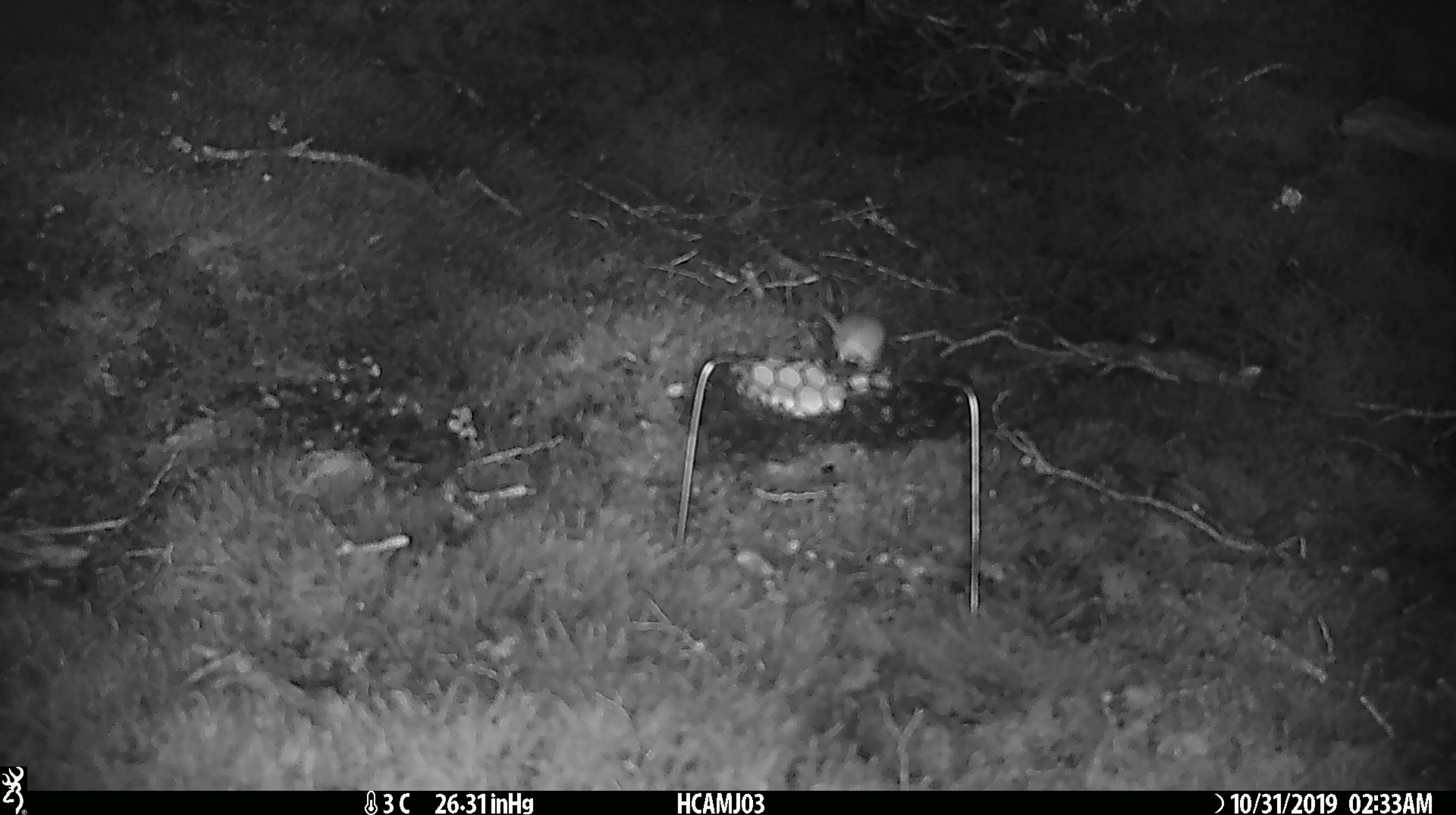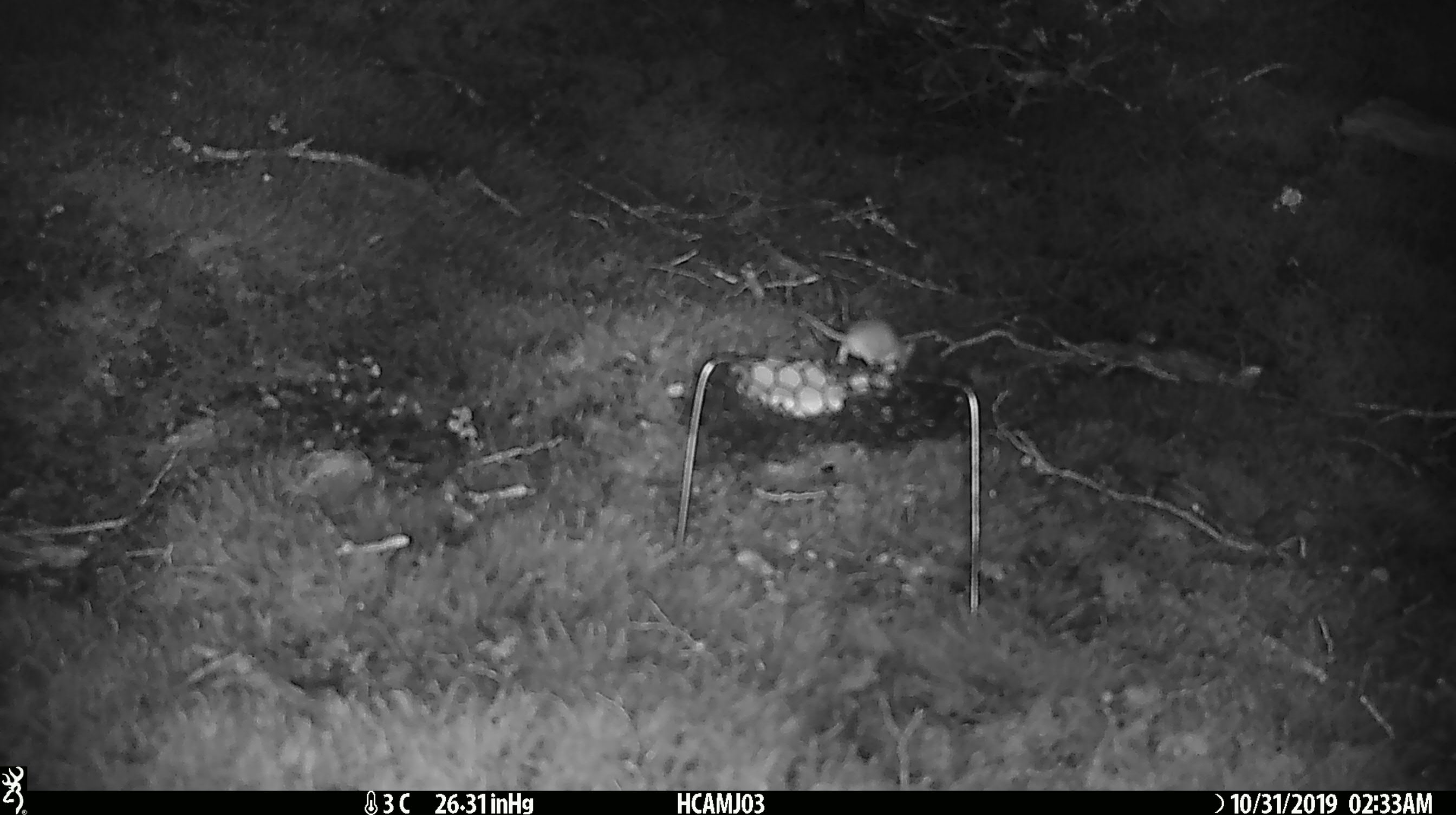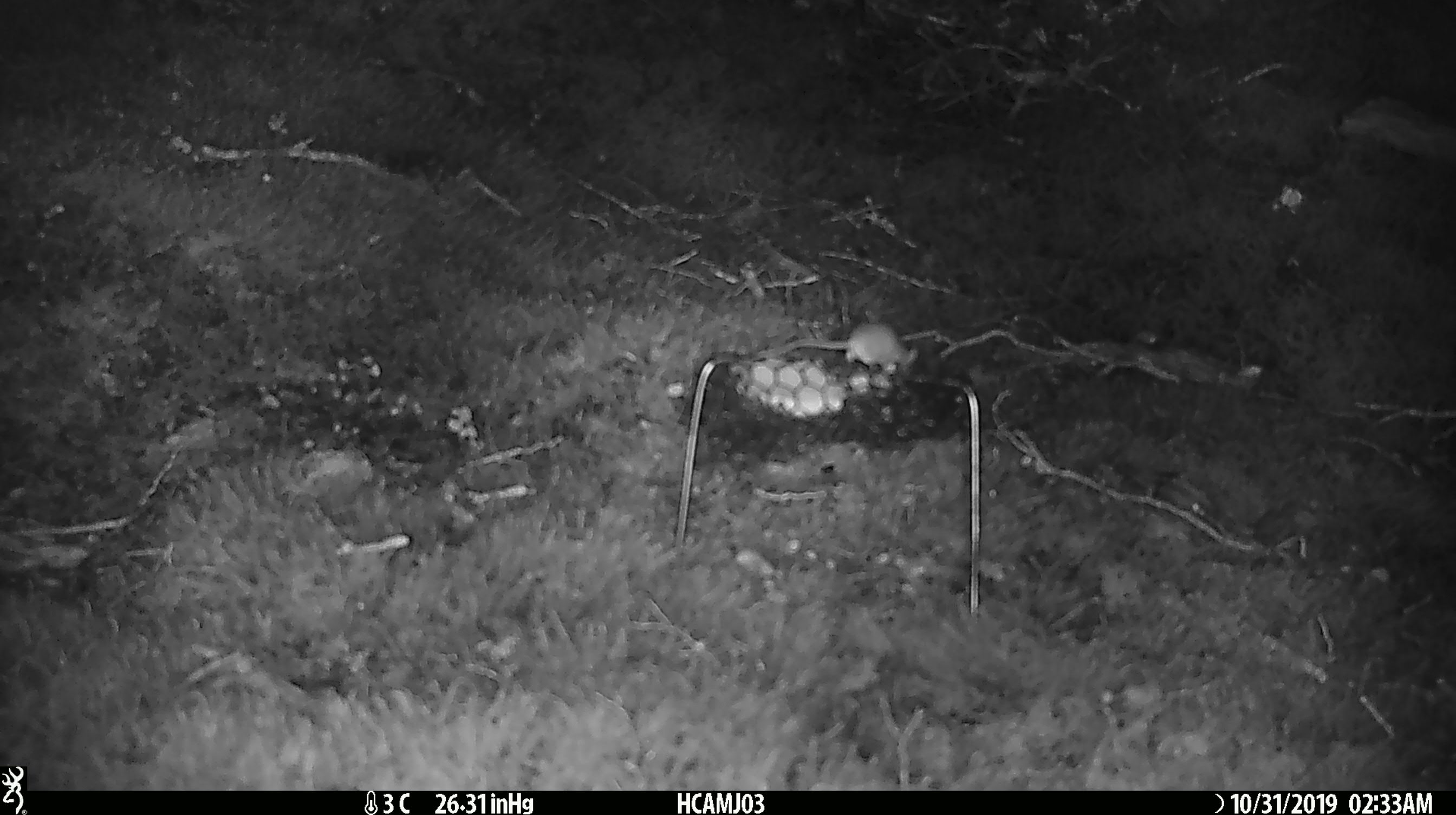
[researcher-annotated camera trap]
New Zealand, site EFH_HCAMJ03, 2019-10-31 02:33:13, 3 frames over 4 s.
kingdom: Animalia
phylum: Chordata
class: Mammalia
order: Rodentia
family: Muridae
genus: Mus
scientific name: Mus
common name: mouse